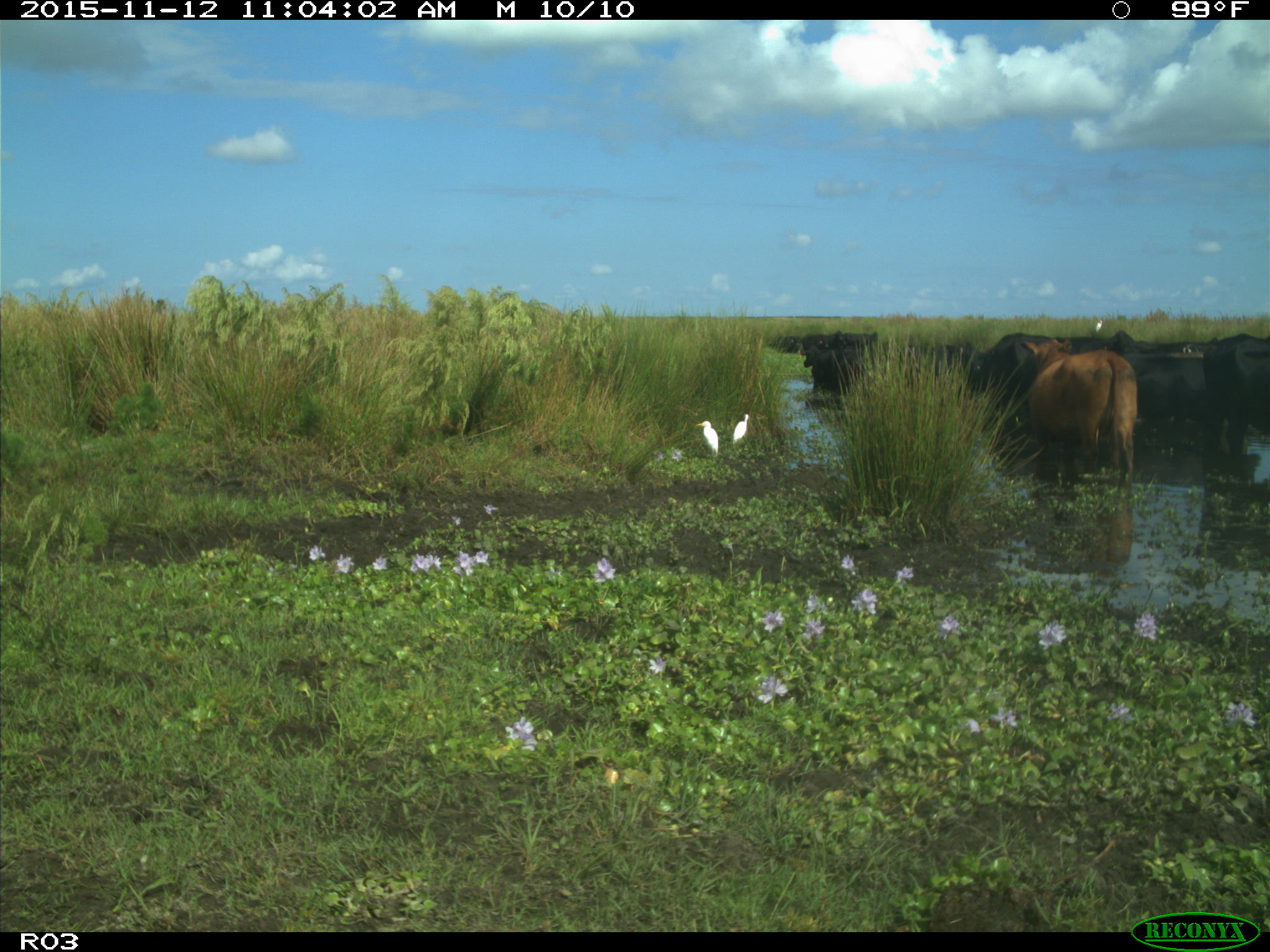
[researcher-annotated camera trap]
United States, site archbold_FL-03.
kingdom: Animalia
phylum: Chordata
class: Mammalia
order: Artiodactyla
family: Bovidae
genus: Bos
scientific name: Bos taurus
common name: domestic cow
Bos taurus (domestic cow).